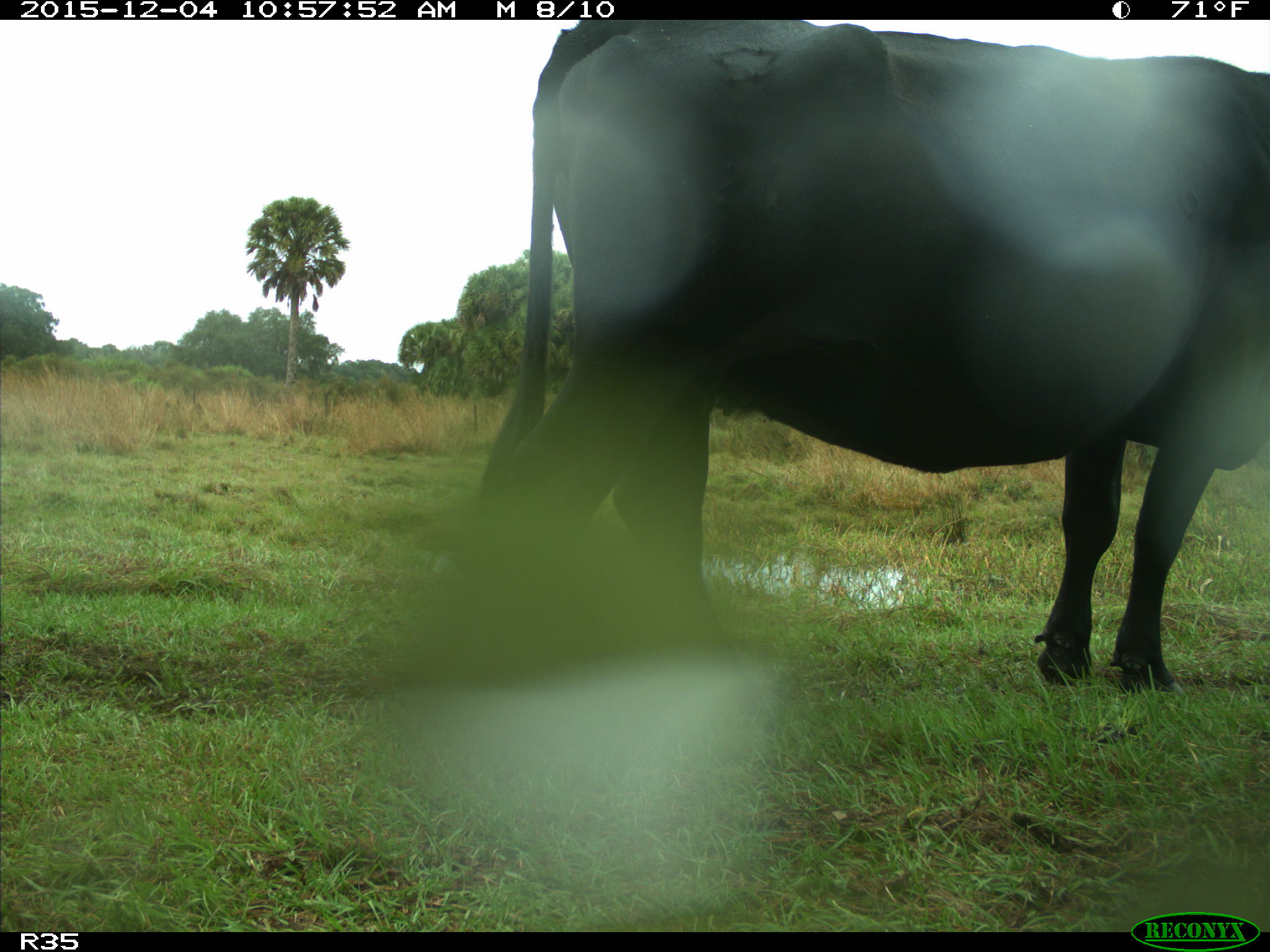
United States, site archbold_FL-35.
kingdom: Animalia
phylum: Chordata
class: Mammalia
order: Artiodactyla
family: Bovidae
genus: Bos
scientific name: Bos taurus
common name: domestic cow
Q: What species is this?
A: Bos taurus (domestic cow).